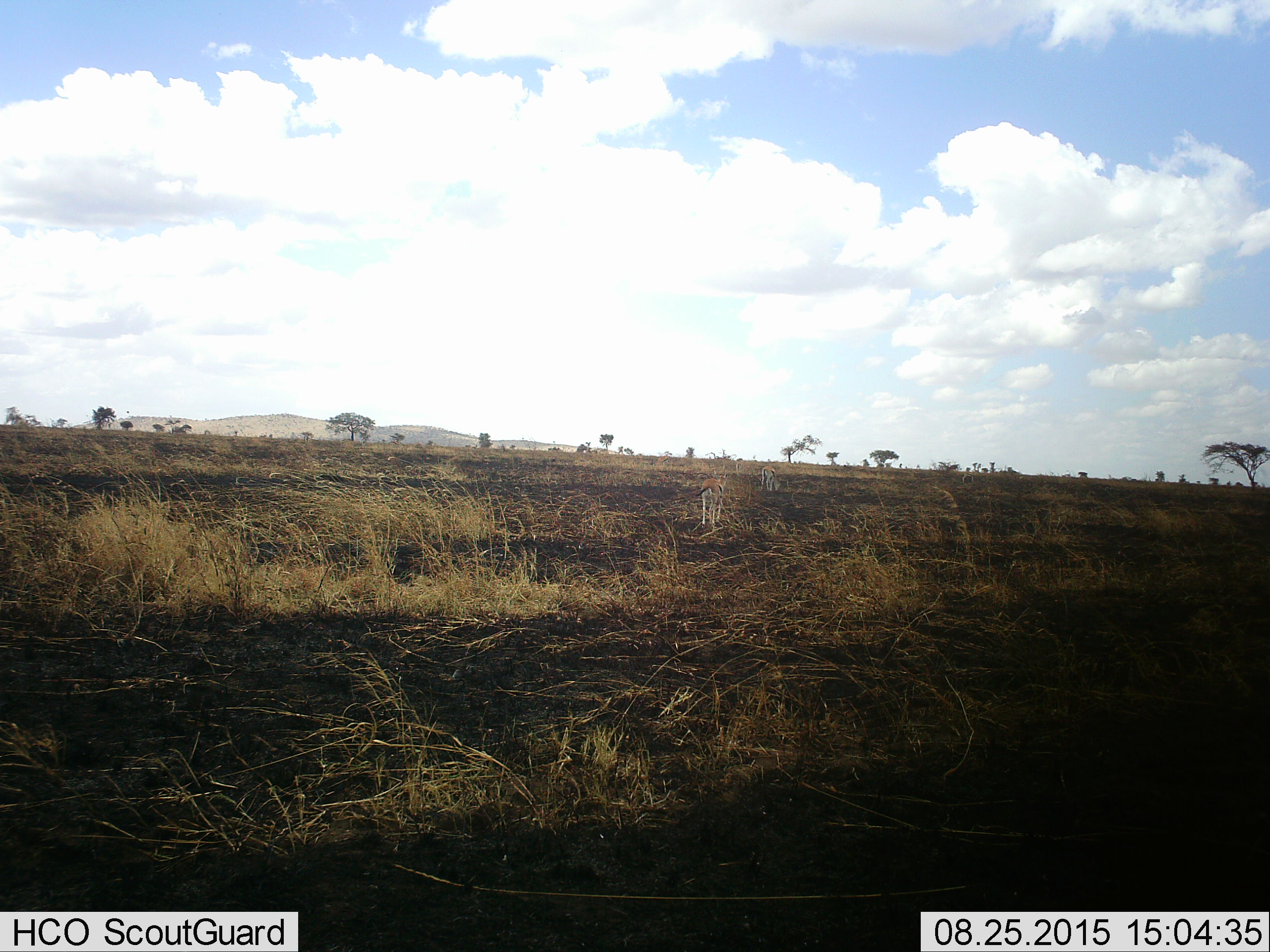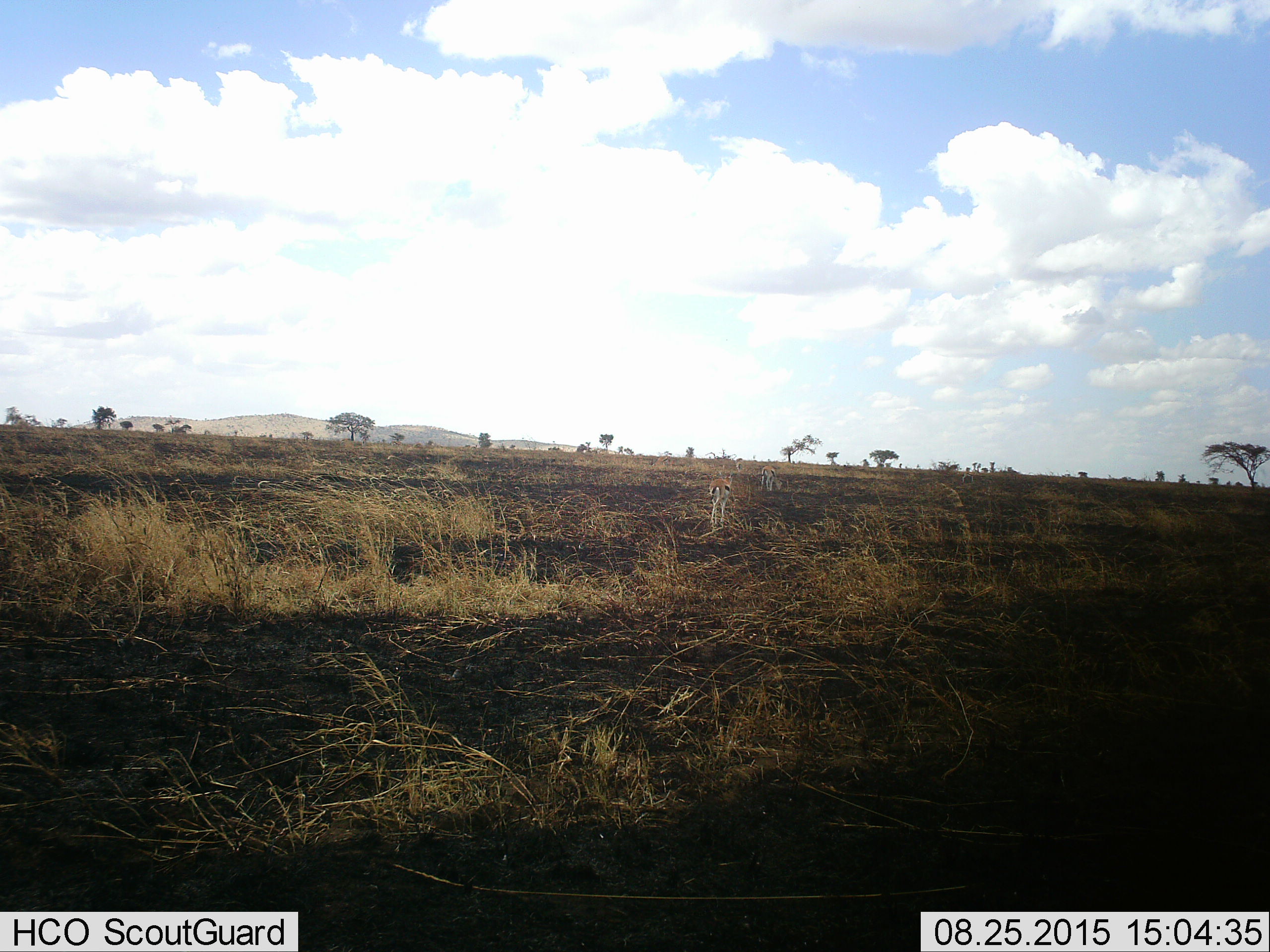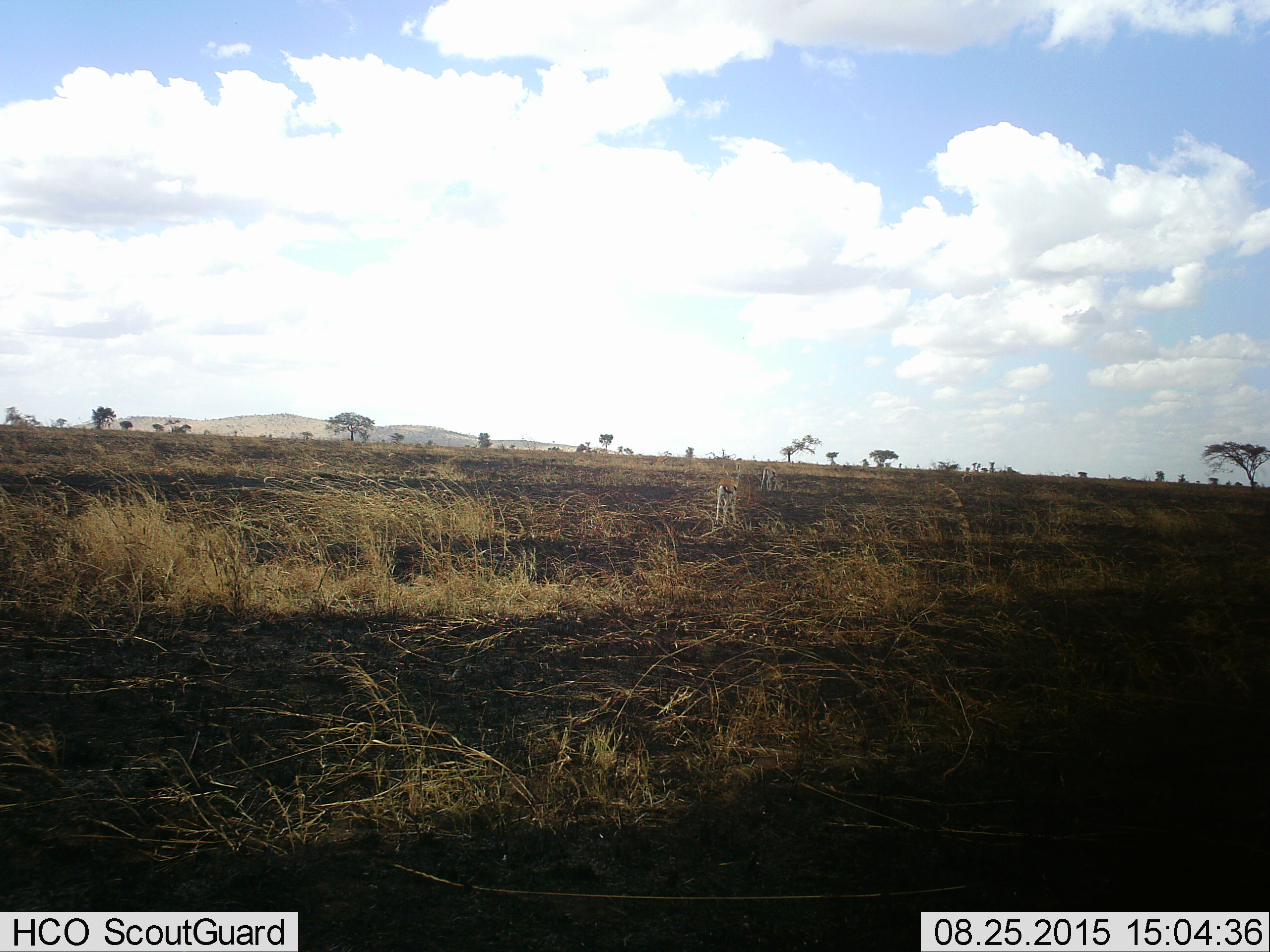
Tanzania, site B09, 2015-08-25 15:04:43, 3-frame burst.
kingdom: Animalia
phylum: Chordata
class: Mammalia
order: Artiodactyla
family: Bovidae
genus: Eudorcas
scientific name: Eudorcas thomsonii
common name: thomson's gazelle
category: gazellethomsons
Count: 2.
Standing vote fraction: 36%.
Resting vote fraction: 0%.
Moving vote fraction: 64%.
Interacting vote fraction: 0%.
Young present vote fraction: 9%.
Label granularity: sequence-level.